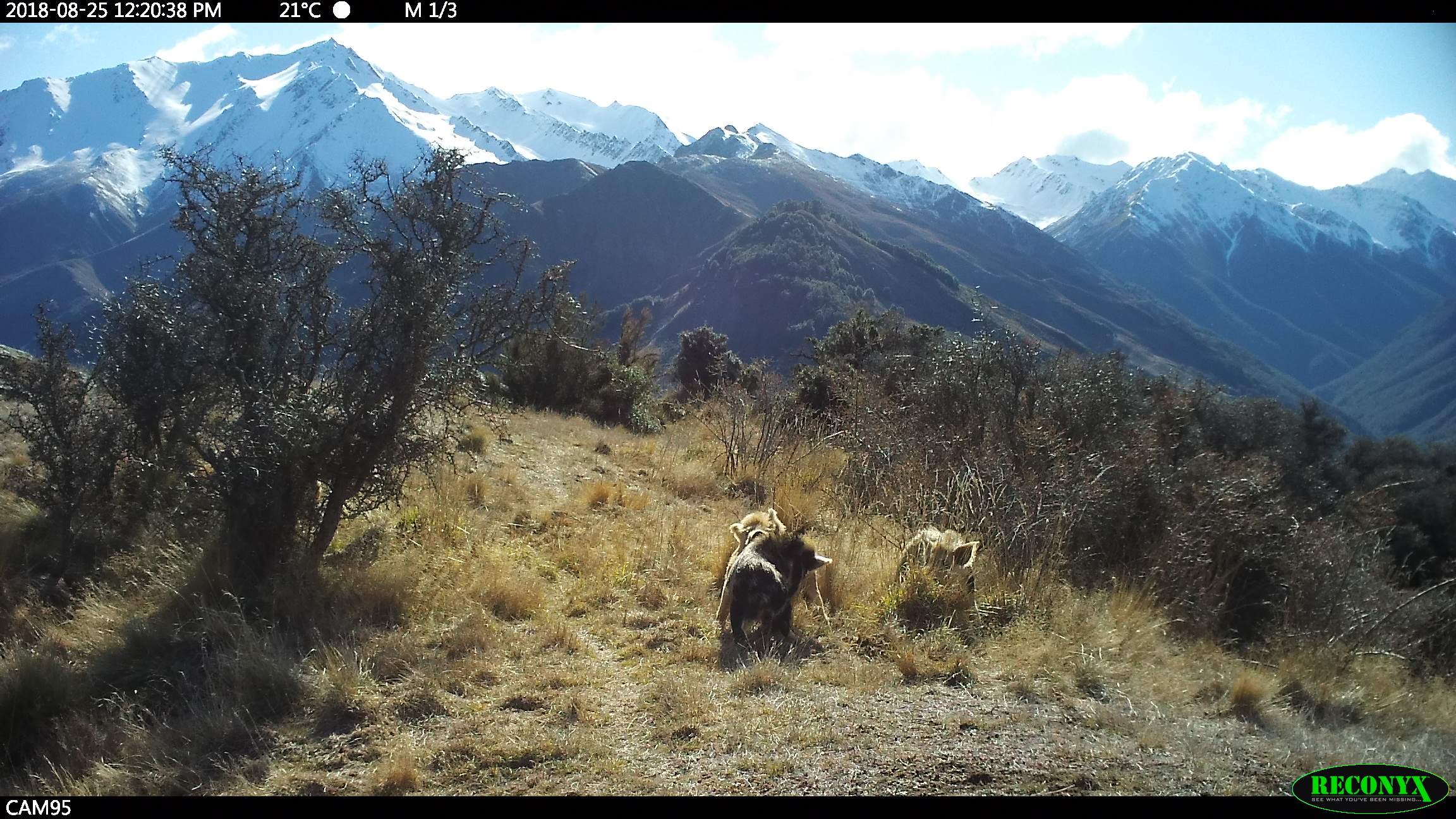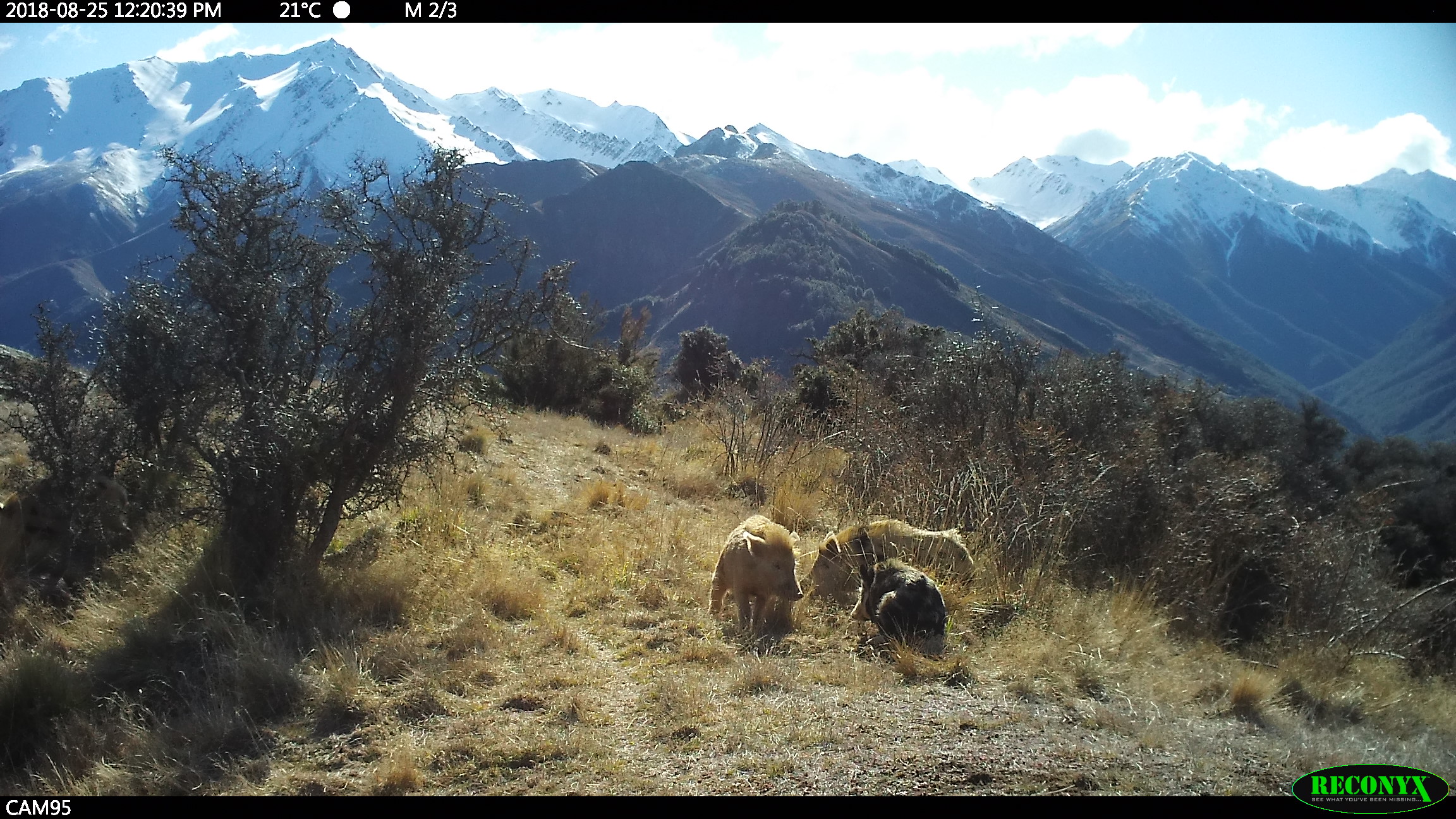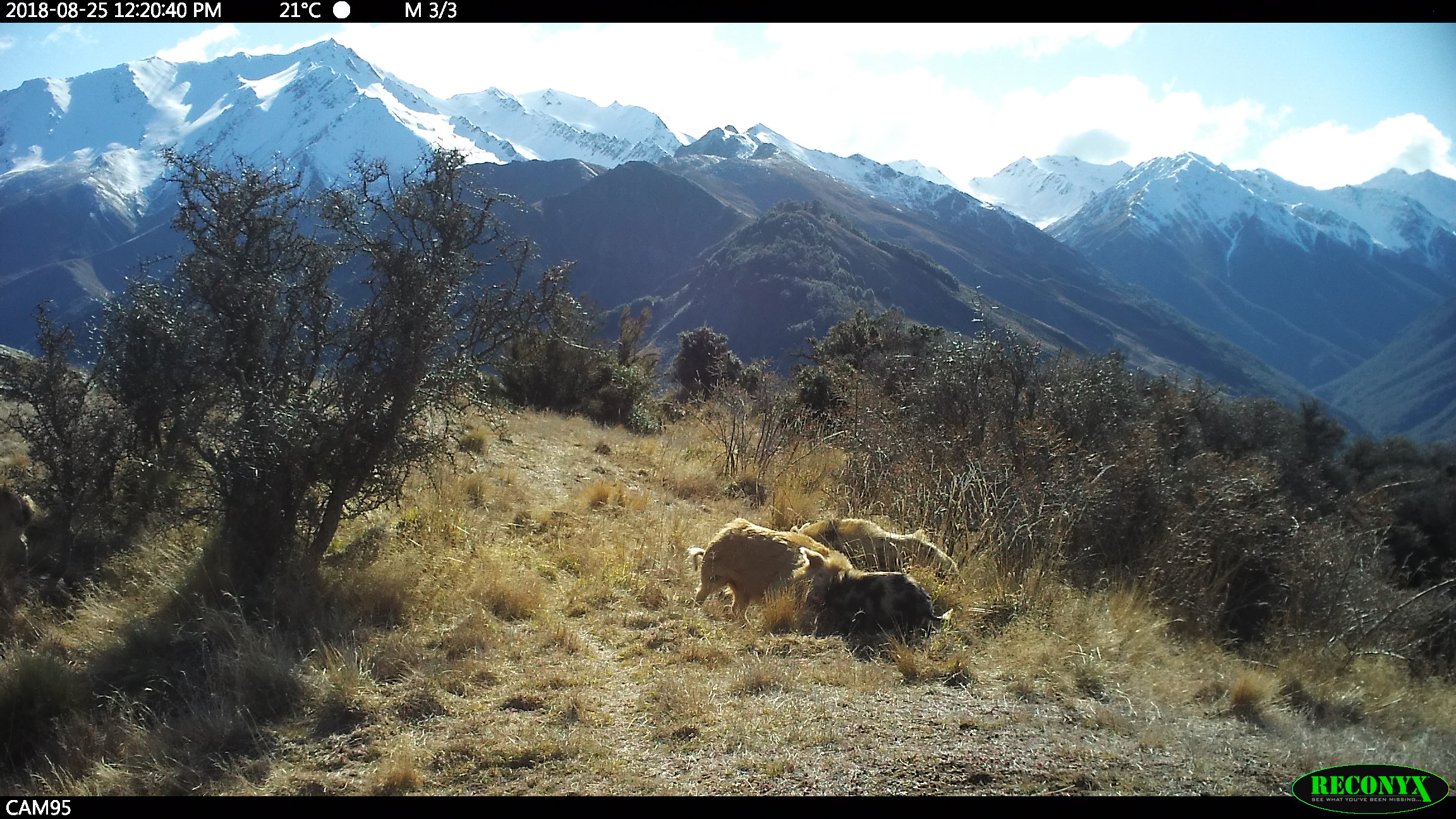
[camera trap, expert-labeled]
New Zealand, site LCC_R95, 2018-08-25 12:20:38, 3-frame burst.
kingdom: Animalia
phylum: Chordata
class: Mammalia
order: Artiodactyla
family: Suidae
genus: Sus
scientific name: Sus scrofa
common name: pig